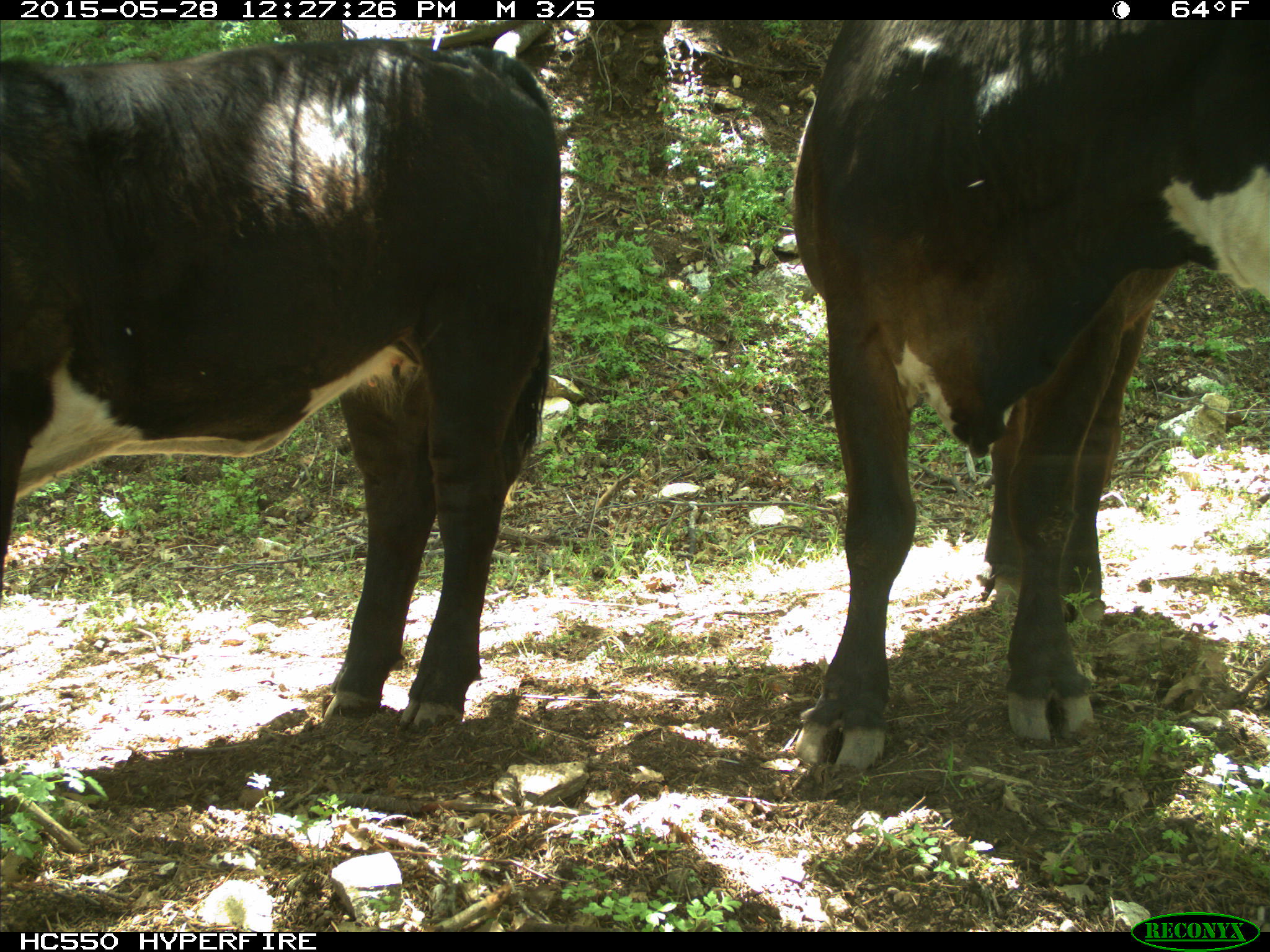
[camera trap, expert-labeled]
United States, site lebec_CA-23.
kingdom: Animalia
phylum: Chordata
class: Mammalia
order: Artiodactyla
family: Bovidae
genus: Bos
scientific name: Bos taurus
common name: domestic cow